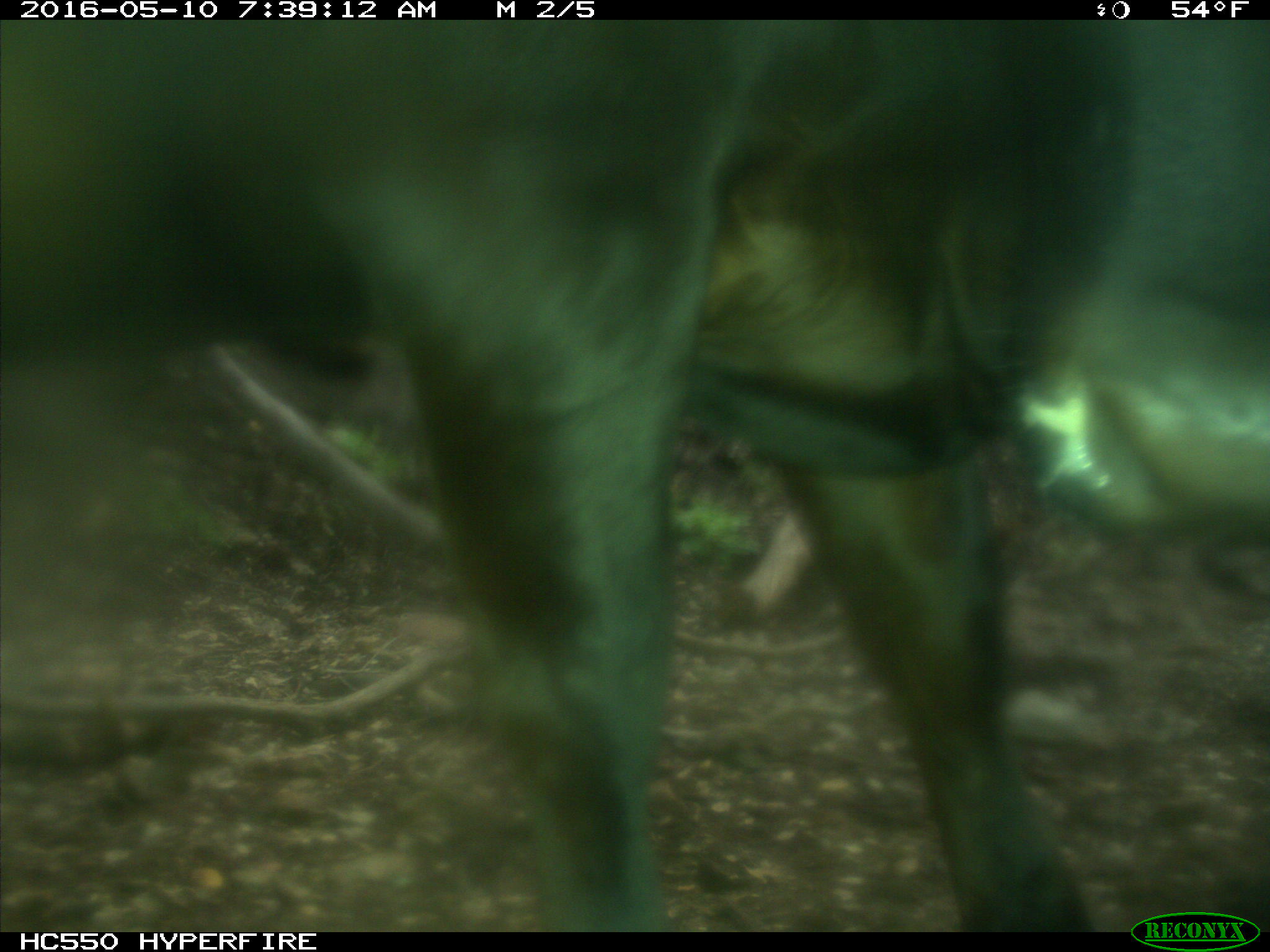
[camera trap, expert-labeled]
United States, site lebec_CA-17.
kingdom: Animalia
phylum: Chordata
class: Mammalia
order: Artiodactyla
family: Bovidae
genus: Bos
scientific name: Bos taurus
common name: domestic cow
Bos taurus (domestic cow).